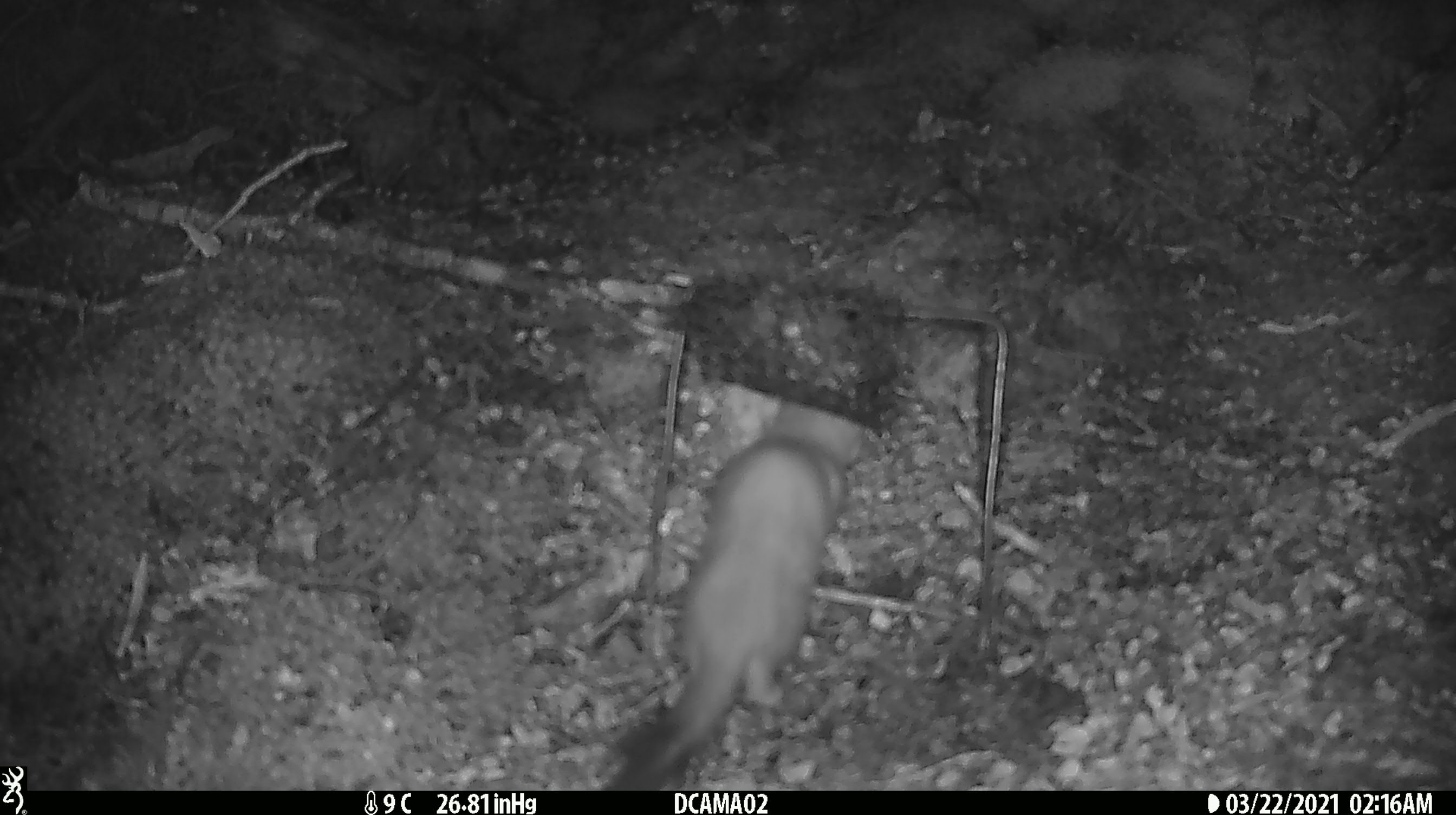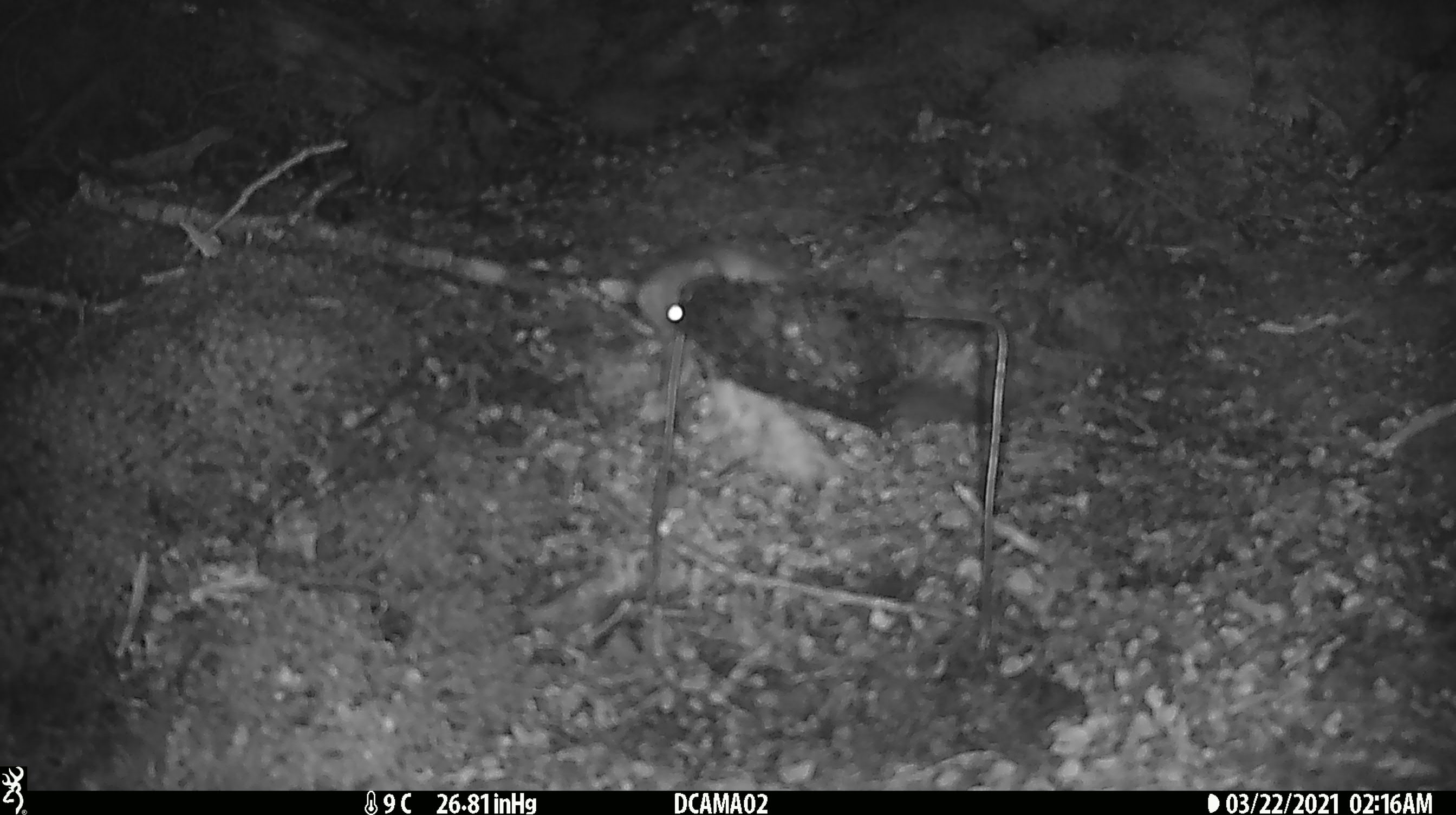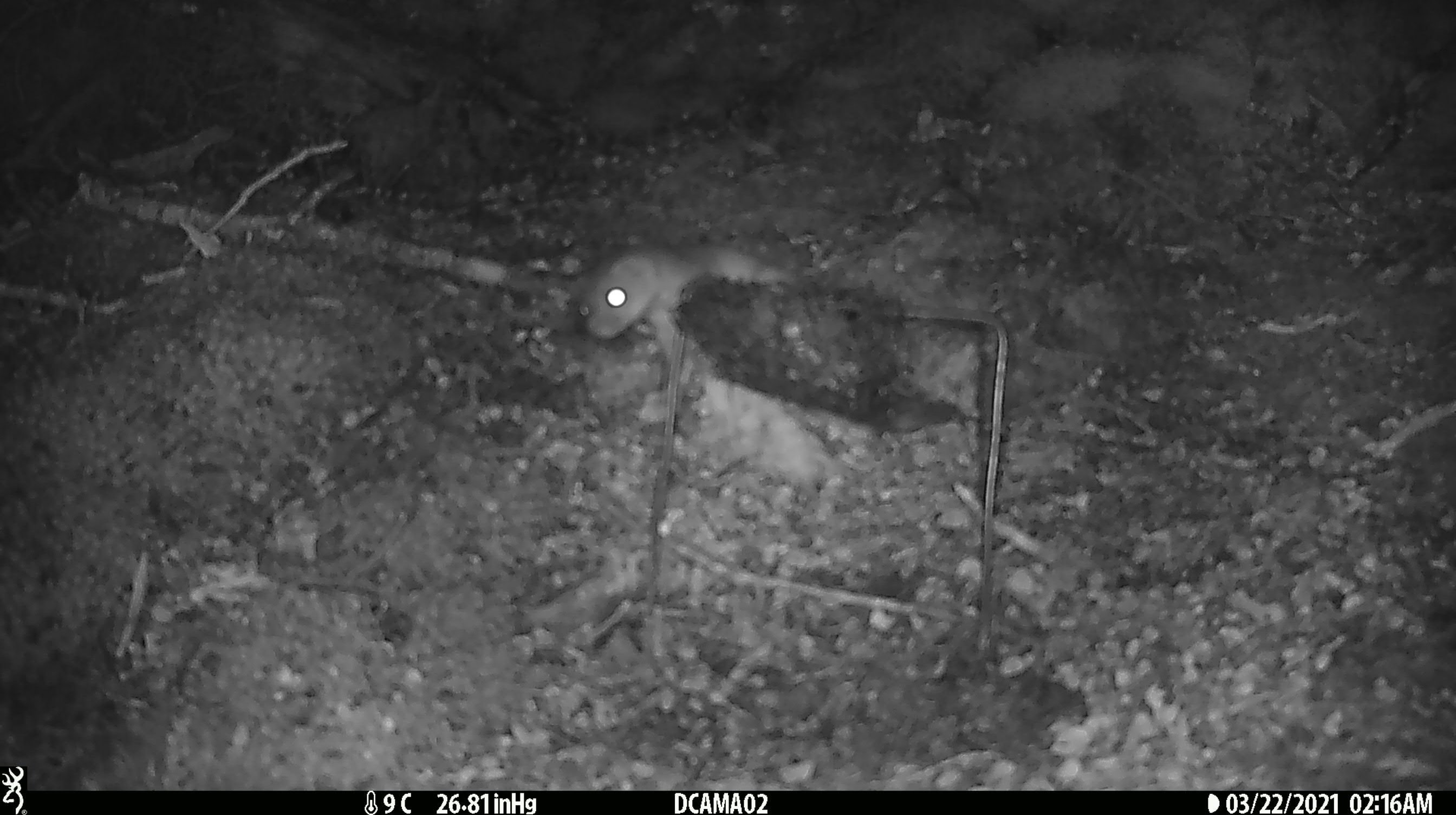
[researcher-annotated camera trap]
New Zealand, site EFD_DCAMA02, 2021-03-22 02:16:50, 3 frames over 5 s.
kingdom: Animalia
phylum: Chordata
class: Mammalia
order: Carnivora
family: Mustelidae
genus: Mustela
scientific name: Mustela erminea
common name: stoat